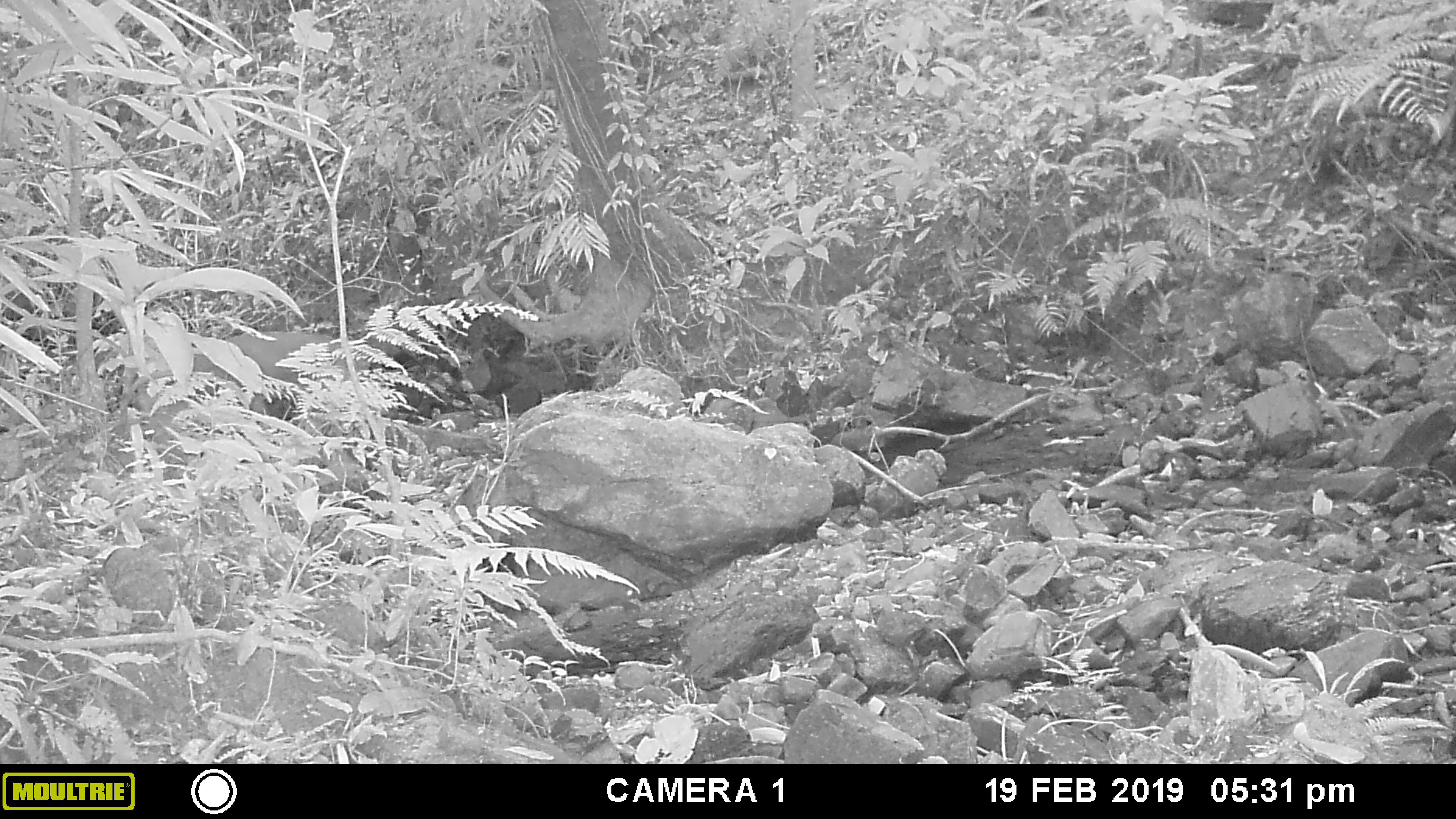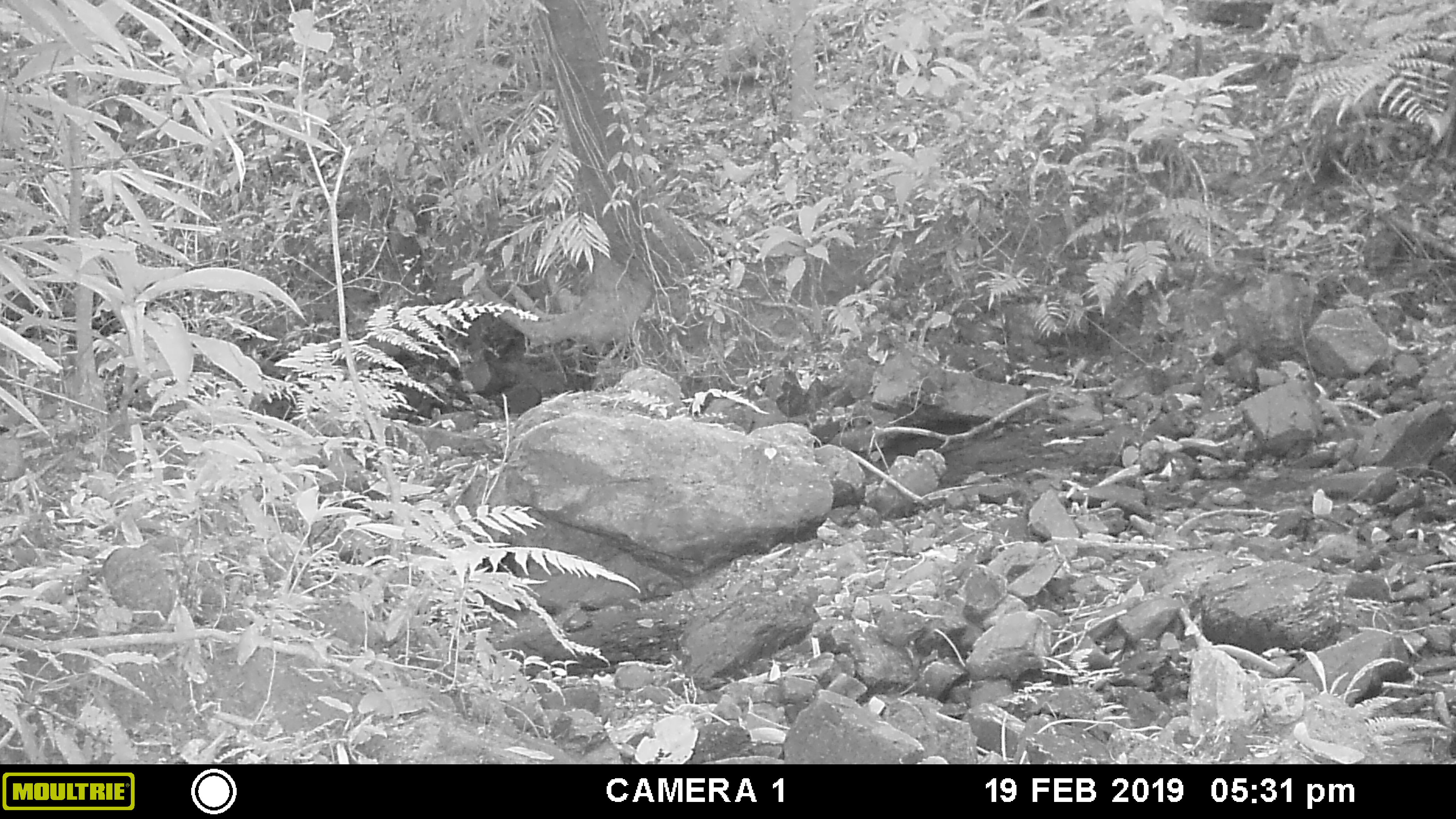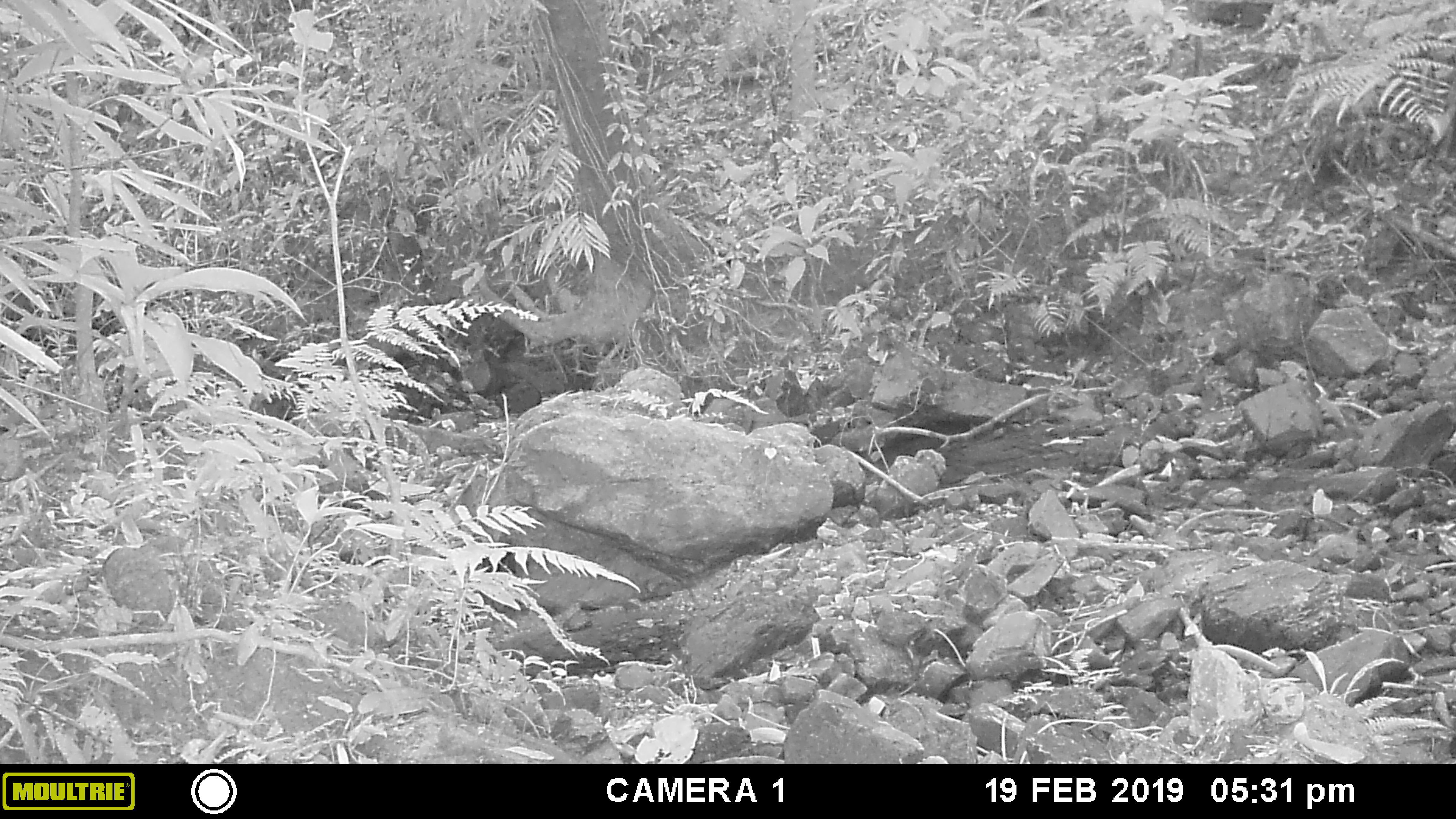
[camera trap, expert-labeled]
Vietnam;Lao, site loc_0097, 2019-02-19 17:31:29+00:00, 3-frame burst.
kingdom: Animalia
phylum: Chordata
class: Mammalia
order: Artiodactyla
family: Cervidae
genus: Muntiacus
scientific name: Muntiacus vuquangensis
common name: large-antlered muntjac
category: large antlered muntjac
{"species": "large antlered muntjac (large-antlered muntjac) (Muntiacus vuquangensis)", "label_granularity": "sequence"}